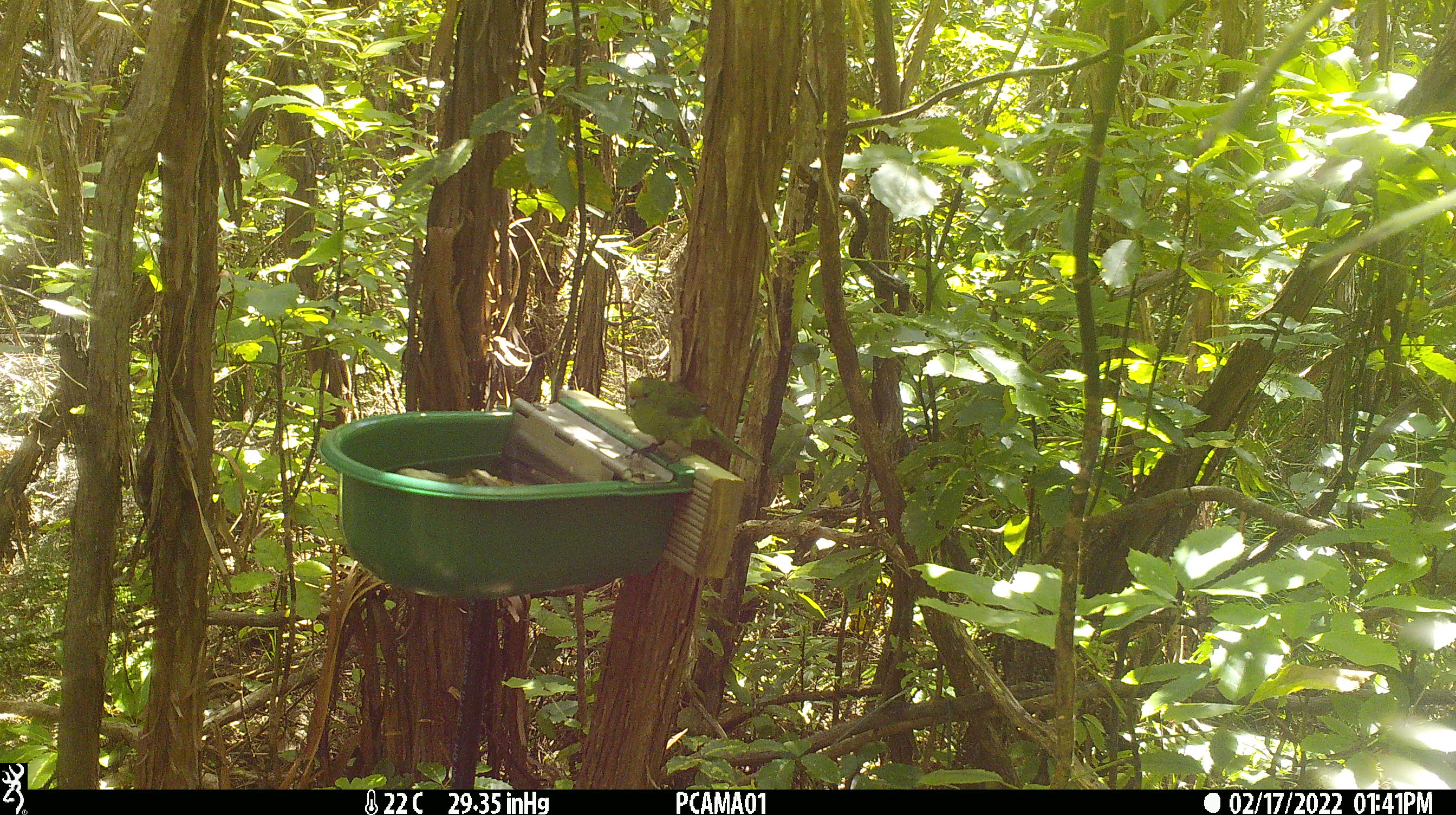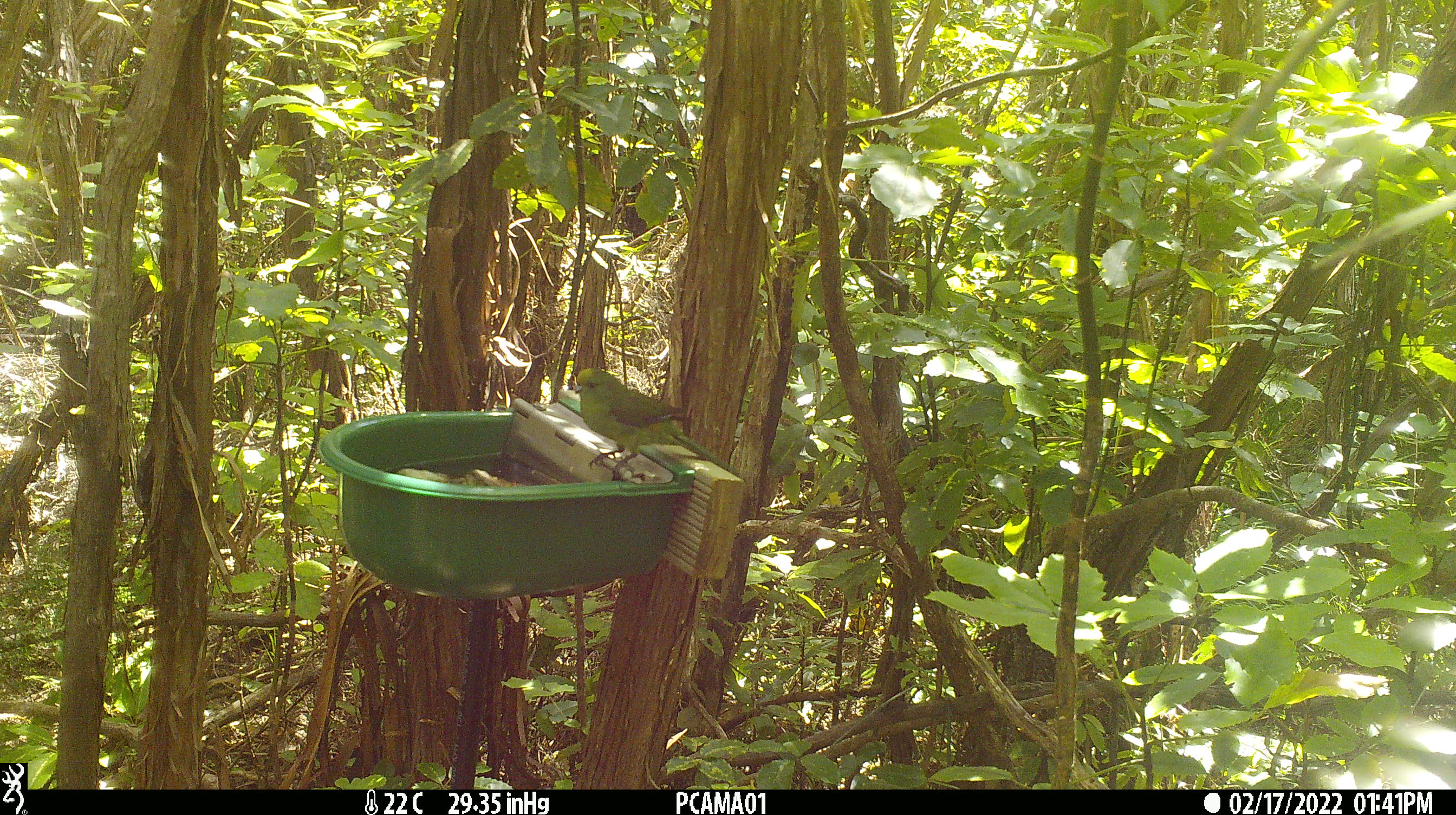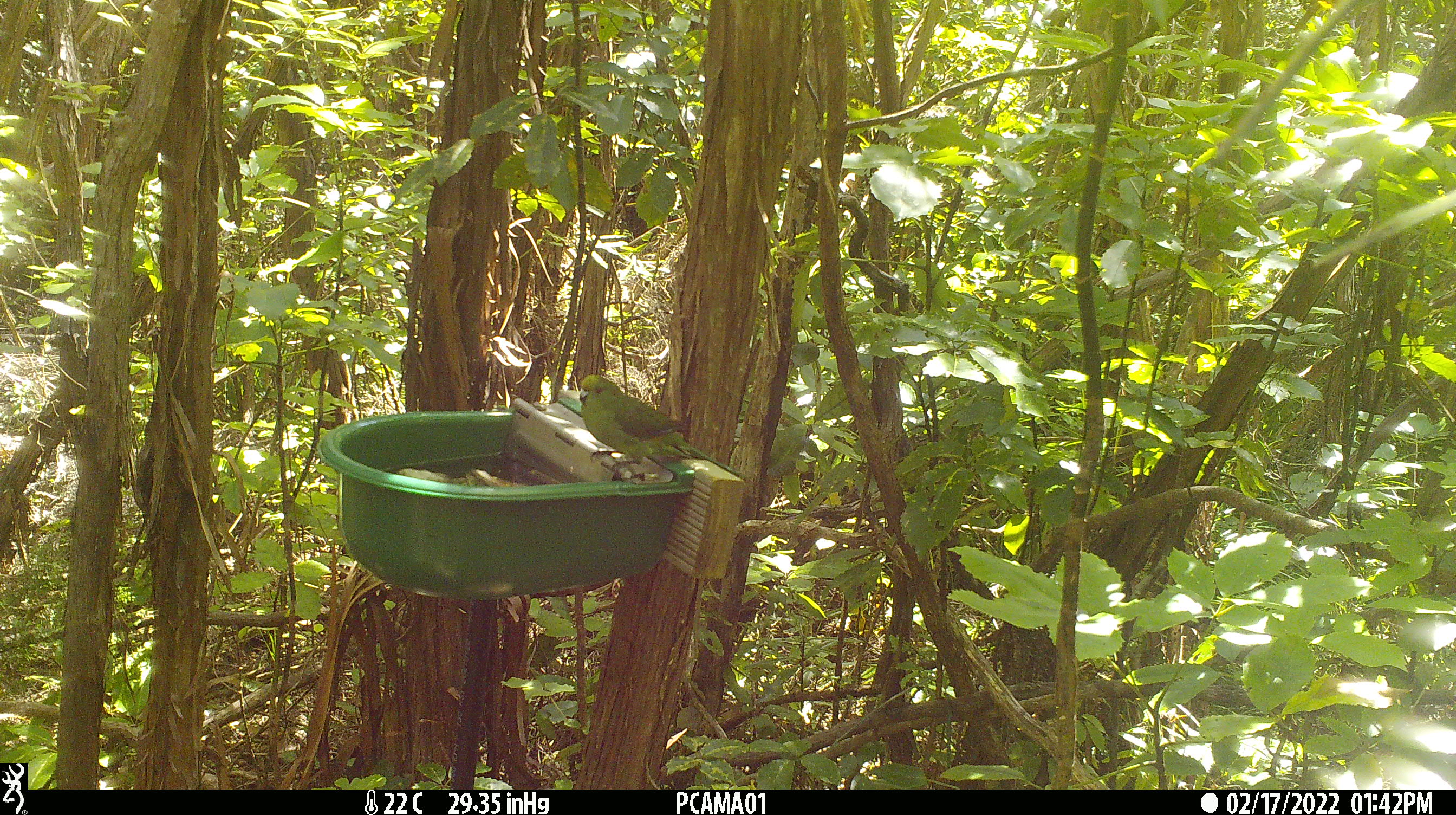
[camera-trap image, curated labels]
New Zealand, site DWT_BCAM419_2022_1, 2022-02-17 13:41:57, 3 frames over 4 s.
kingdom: Animalia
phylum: Chordata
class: Aves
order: Psittaciformes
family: Psittaculidae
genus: Cyanoramphus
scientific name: Cyanoramphus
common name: parakeet